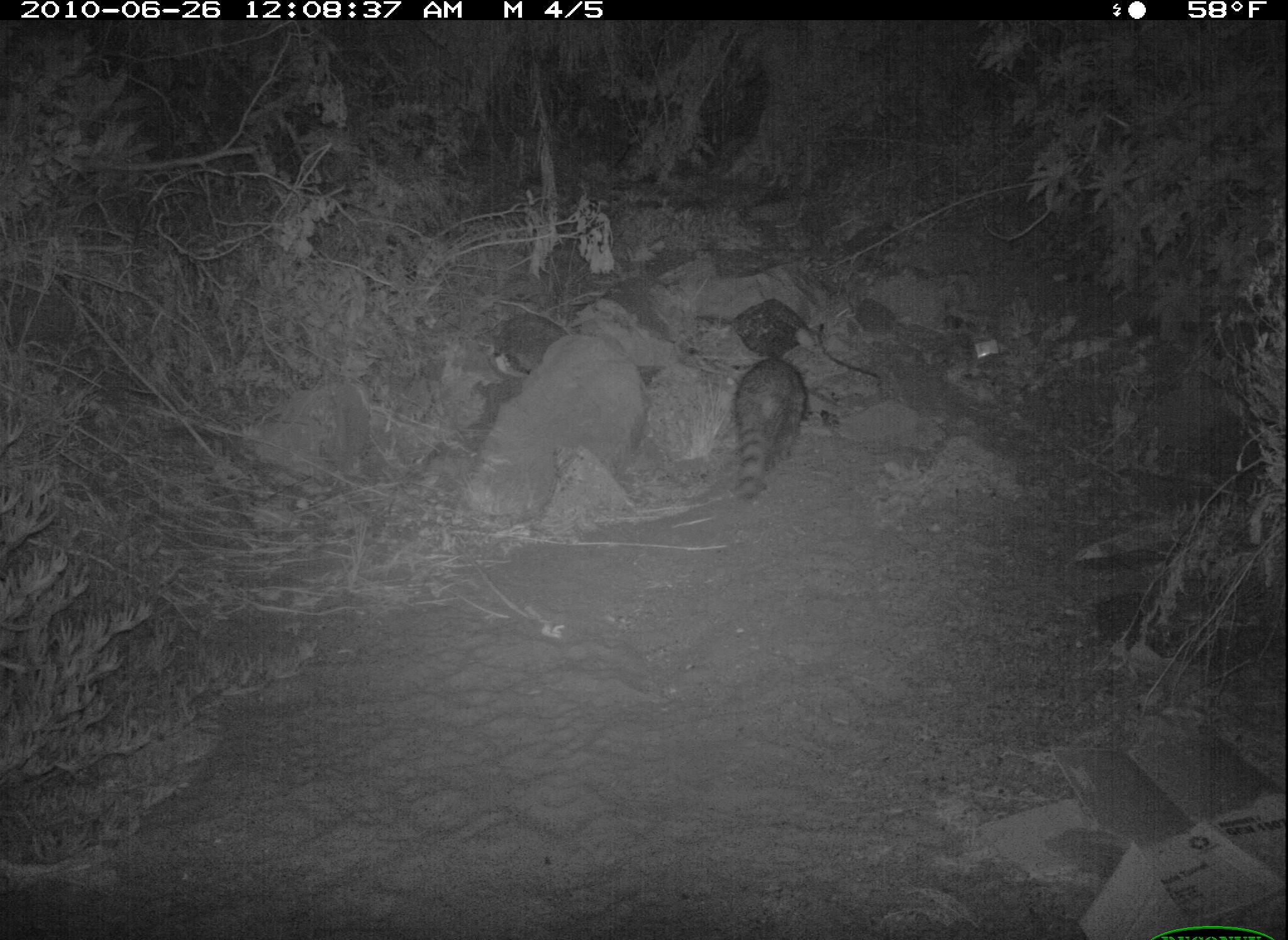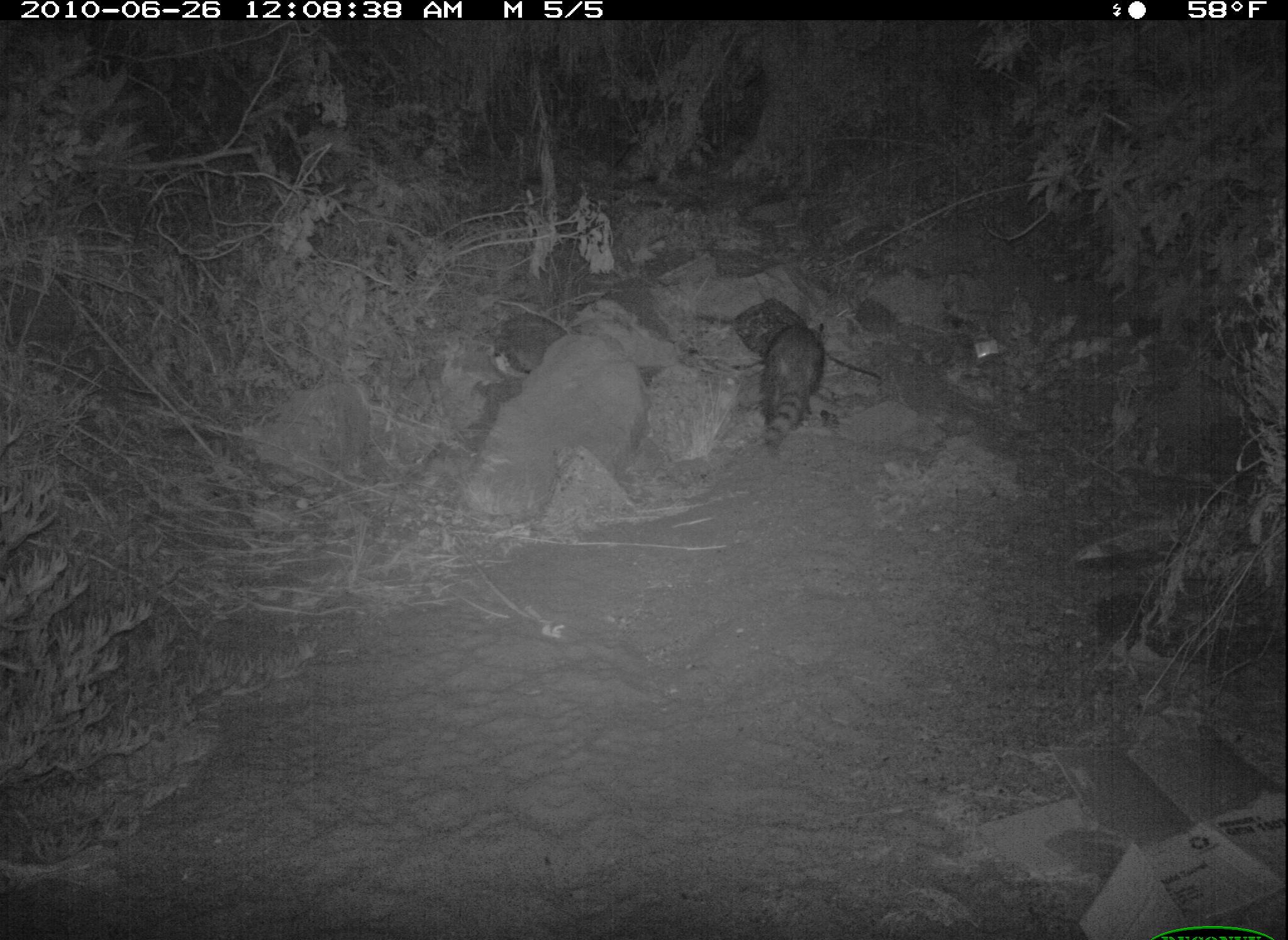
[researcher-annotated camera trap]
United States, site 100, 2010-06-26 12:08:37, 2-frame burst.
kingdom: Animalia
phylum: Chordata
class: Mammalia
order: Carnivora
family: Procyonidae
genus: Procyon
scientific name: Procyon lotor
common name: raccoon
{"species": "raccoon (Procyon lotor)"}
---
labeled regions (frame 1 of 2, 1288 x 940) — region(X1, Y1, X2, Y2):
raccoon: region(712, 335, 831, 504)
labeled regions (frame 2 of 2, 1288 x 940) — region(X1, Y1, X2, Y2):
raccoon: region(728, 298, 855, 475)